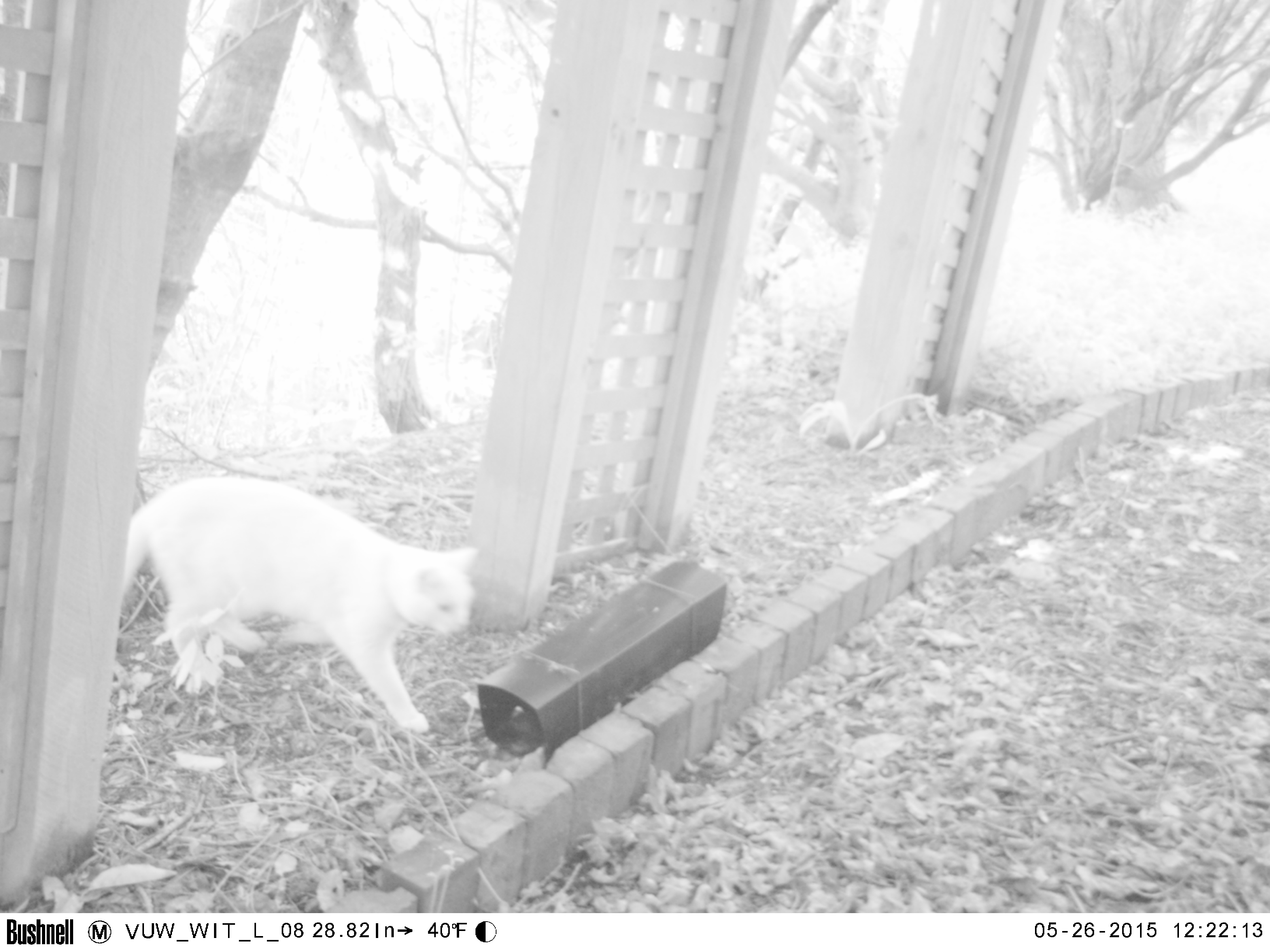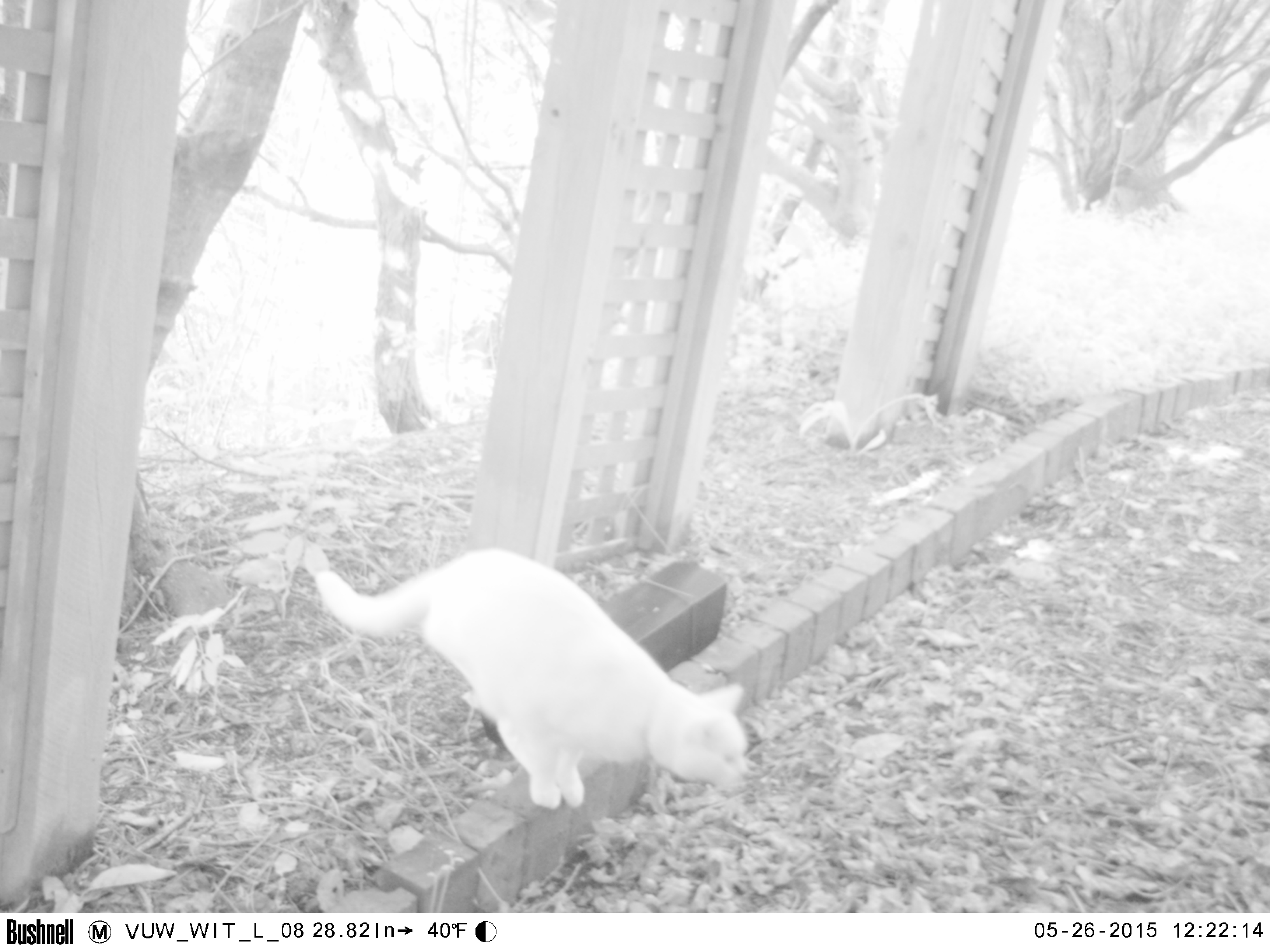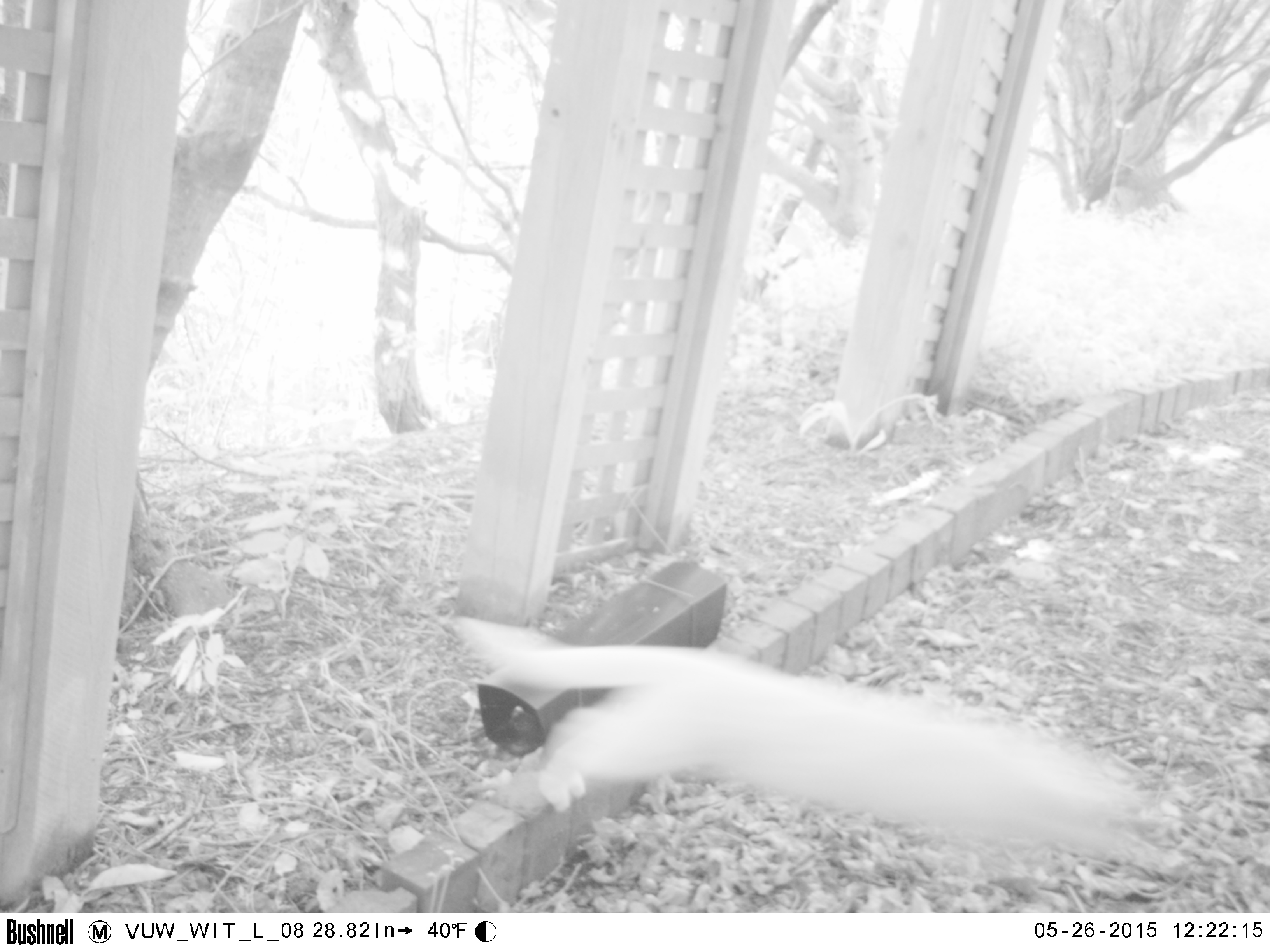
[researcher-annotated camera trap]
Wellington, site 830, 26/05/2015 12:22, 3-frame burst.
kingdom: Animalia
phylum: Chordata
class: Mammalia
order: Carnivora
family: Felidae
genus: Felis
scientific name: Felis catus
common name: cat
Cat (Felis catus).